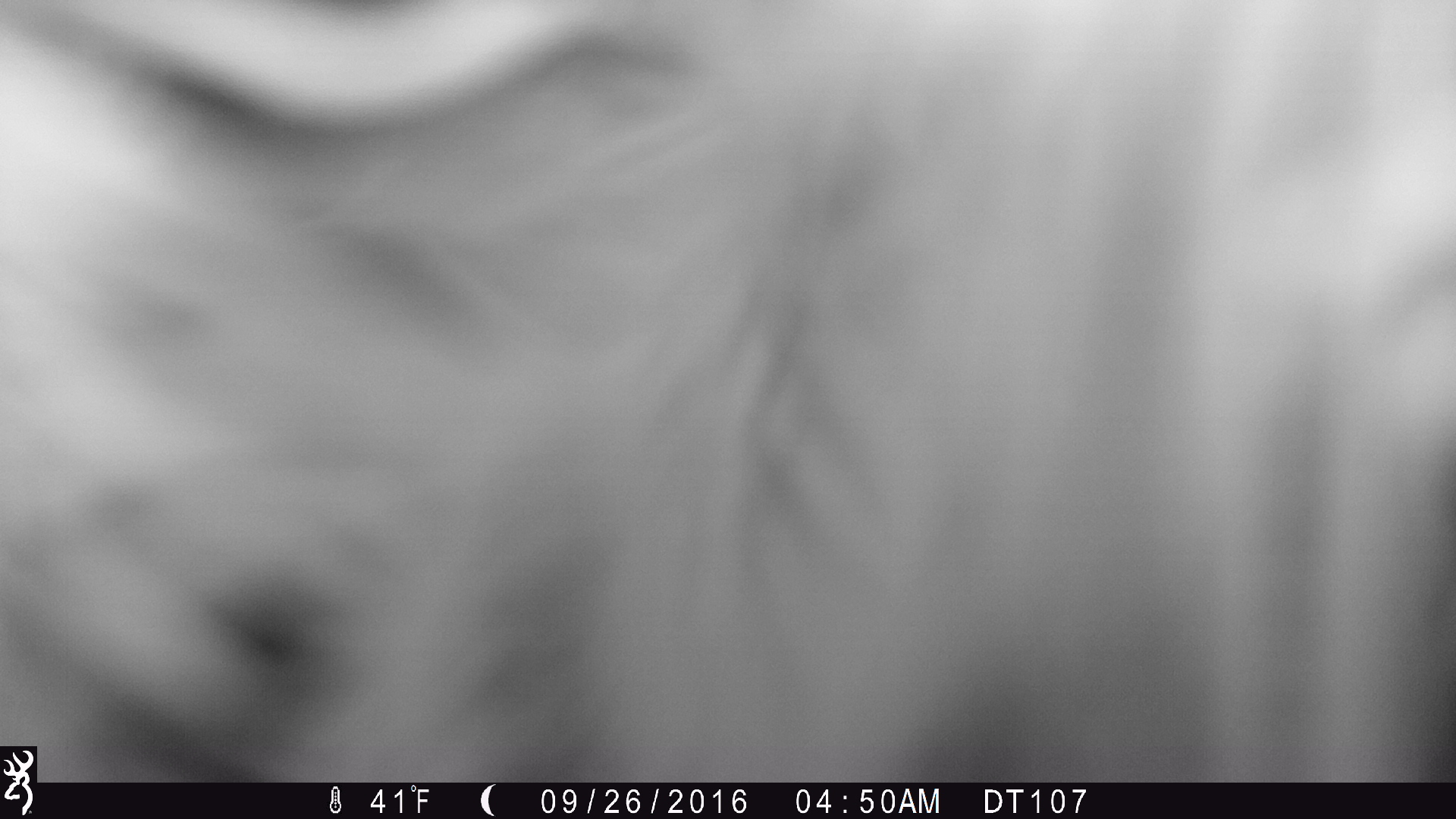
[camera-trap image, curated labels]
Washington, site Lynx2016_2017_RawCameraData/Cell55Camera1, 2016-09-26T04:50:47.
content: unidentified animal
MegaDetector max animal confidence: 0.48